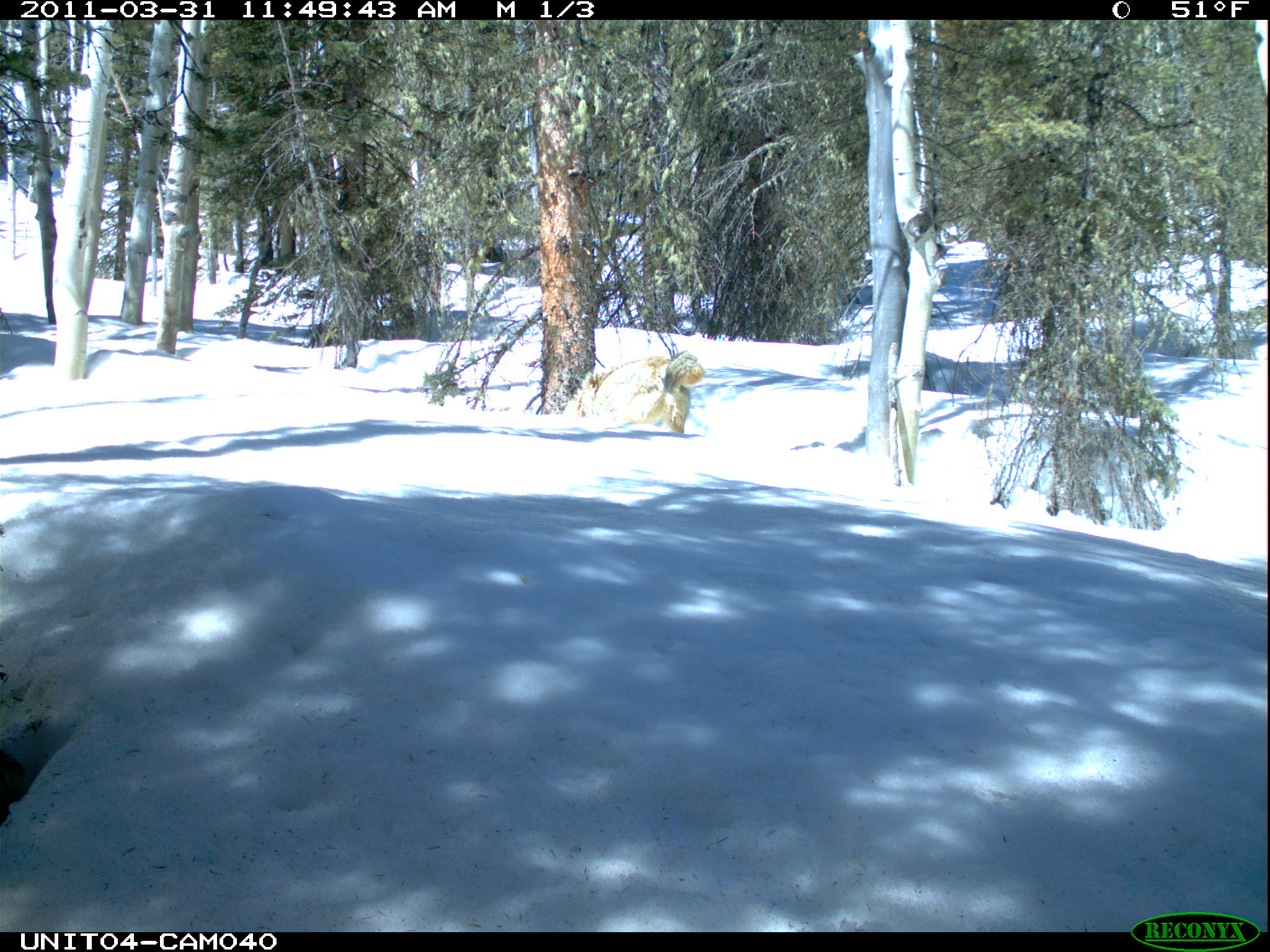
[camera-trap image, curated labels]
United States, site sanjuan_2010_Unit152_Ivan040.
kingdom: Animalia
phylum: Chordata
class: Mammalia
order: Carnivora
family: Canidae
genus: Canis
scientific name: Canis latrans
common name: coyote